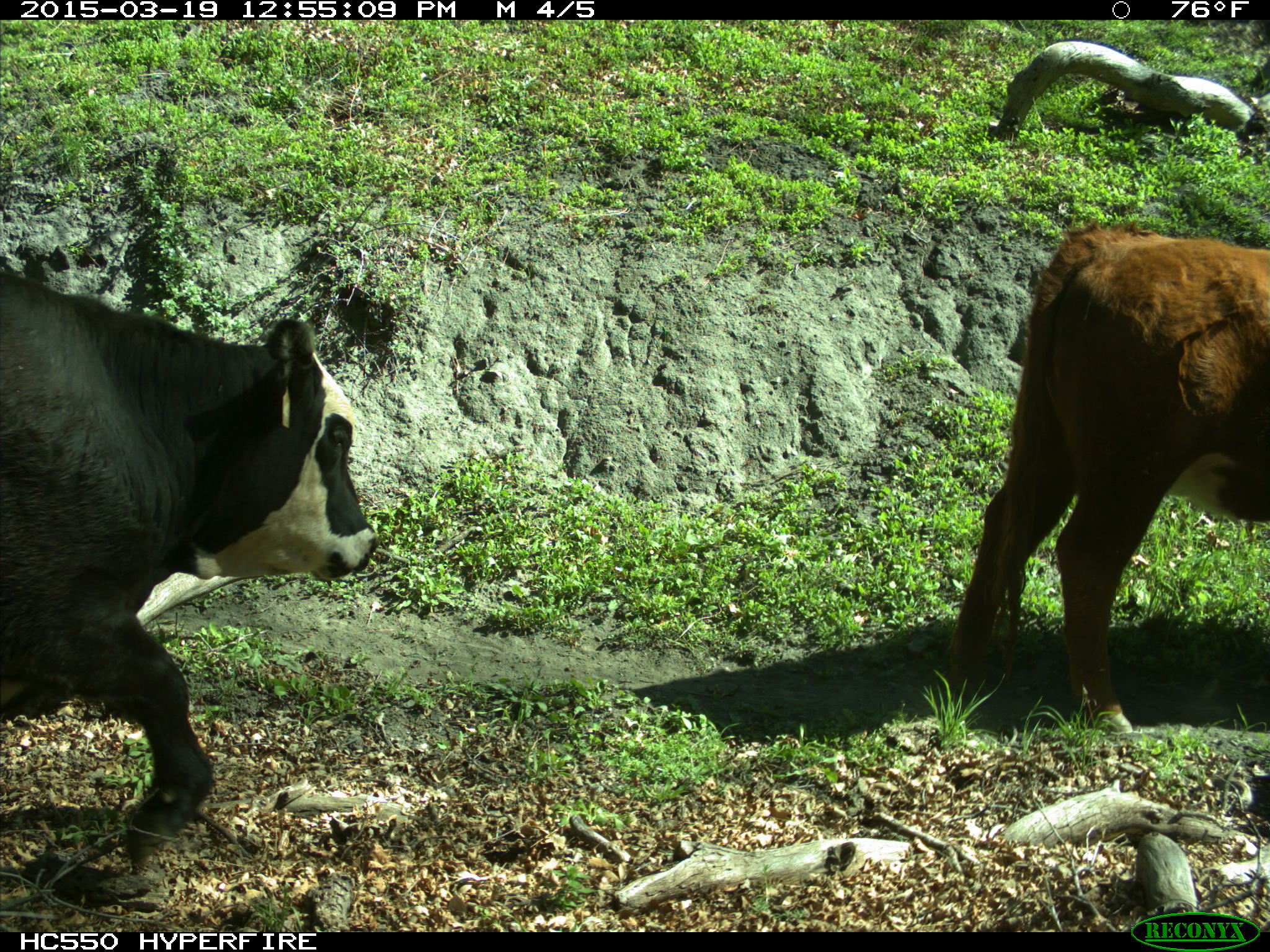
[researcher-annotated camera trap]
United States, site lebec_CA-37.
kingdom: Animalia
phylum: Chordata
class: Mammalia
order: Artiodactyla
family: Bovidae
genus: Bos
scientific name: Bos taurus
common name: domestic cow